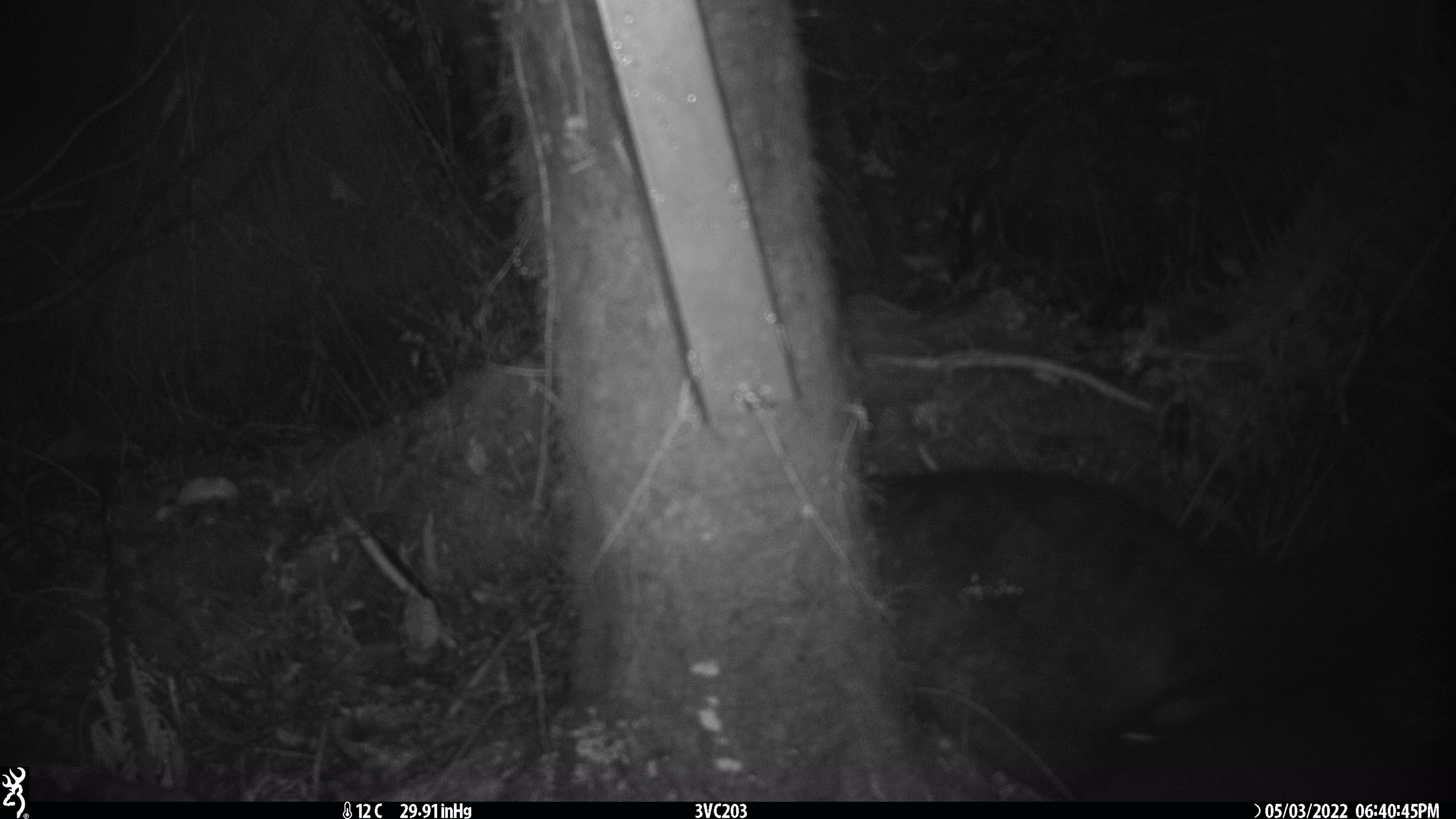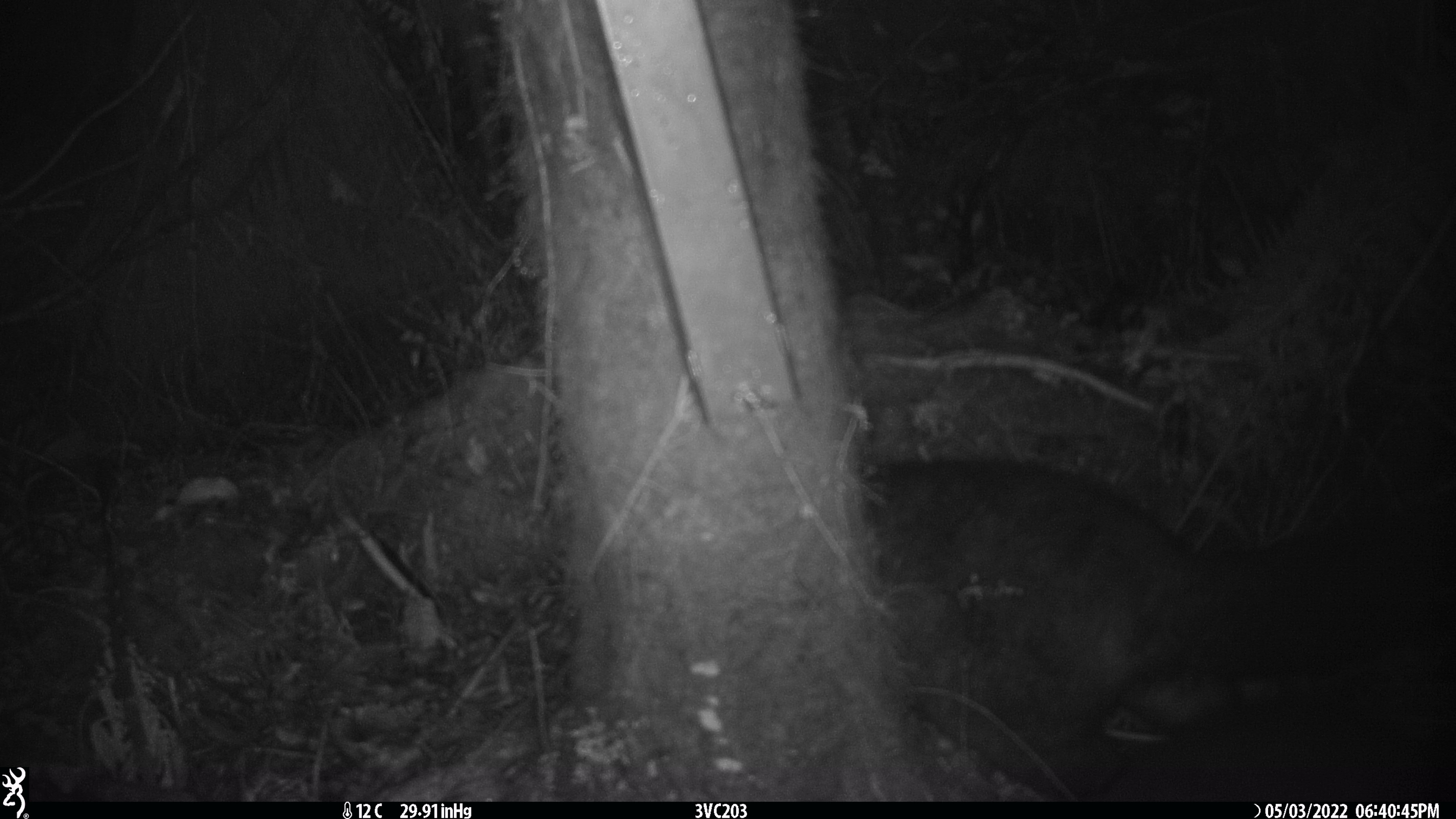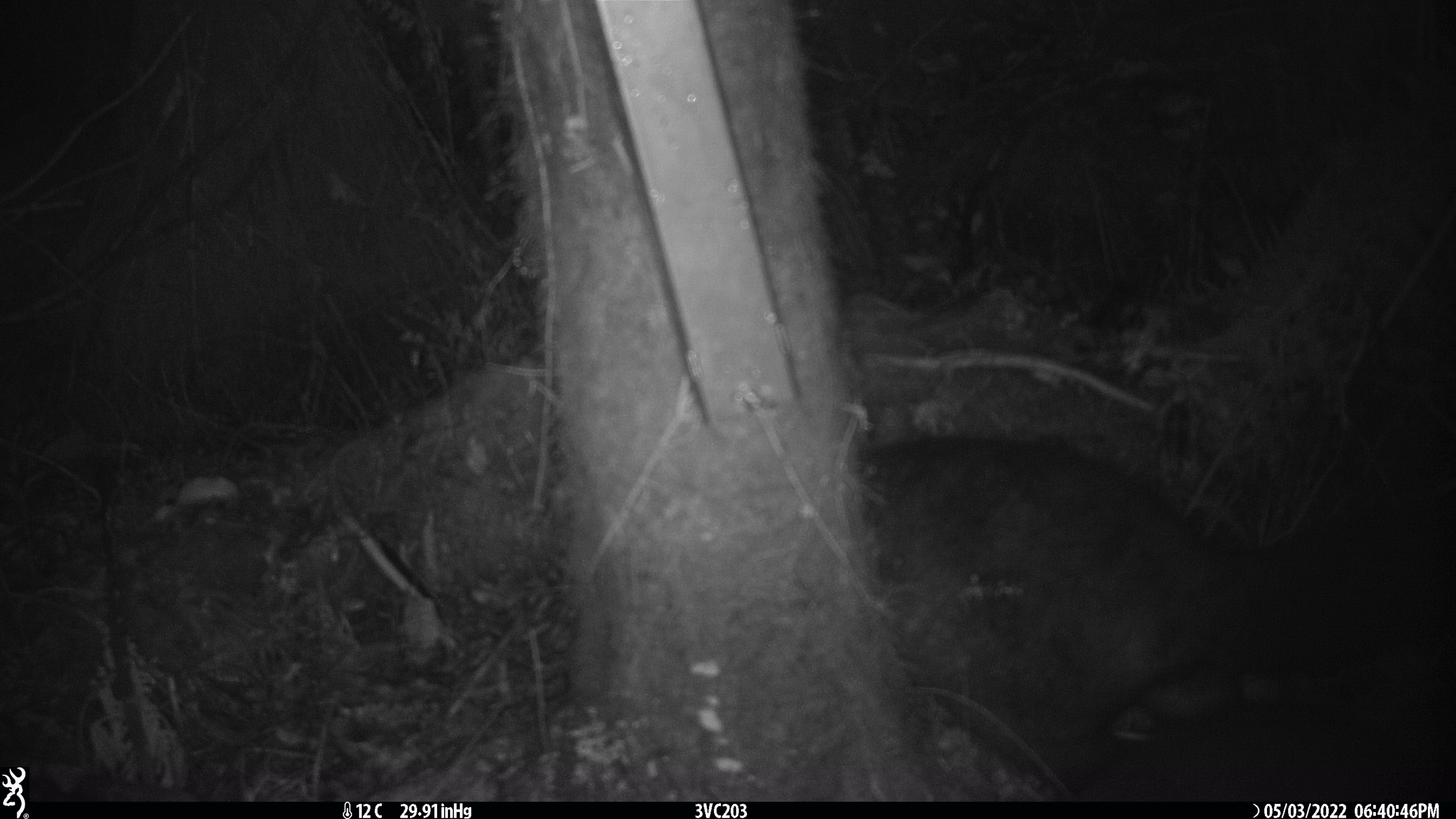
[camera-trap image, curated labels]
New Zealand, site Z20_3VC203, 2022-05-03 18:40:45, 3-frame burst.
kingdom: Animalia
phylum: Chordata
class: Mammalia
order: Diprotodontia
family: Phalangeridae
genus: Trichosurus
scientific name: Trichosurus vulpecula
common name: common brushtail possum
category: possum